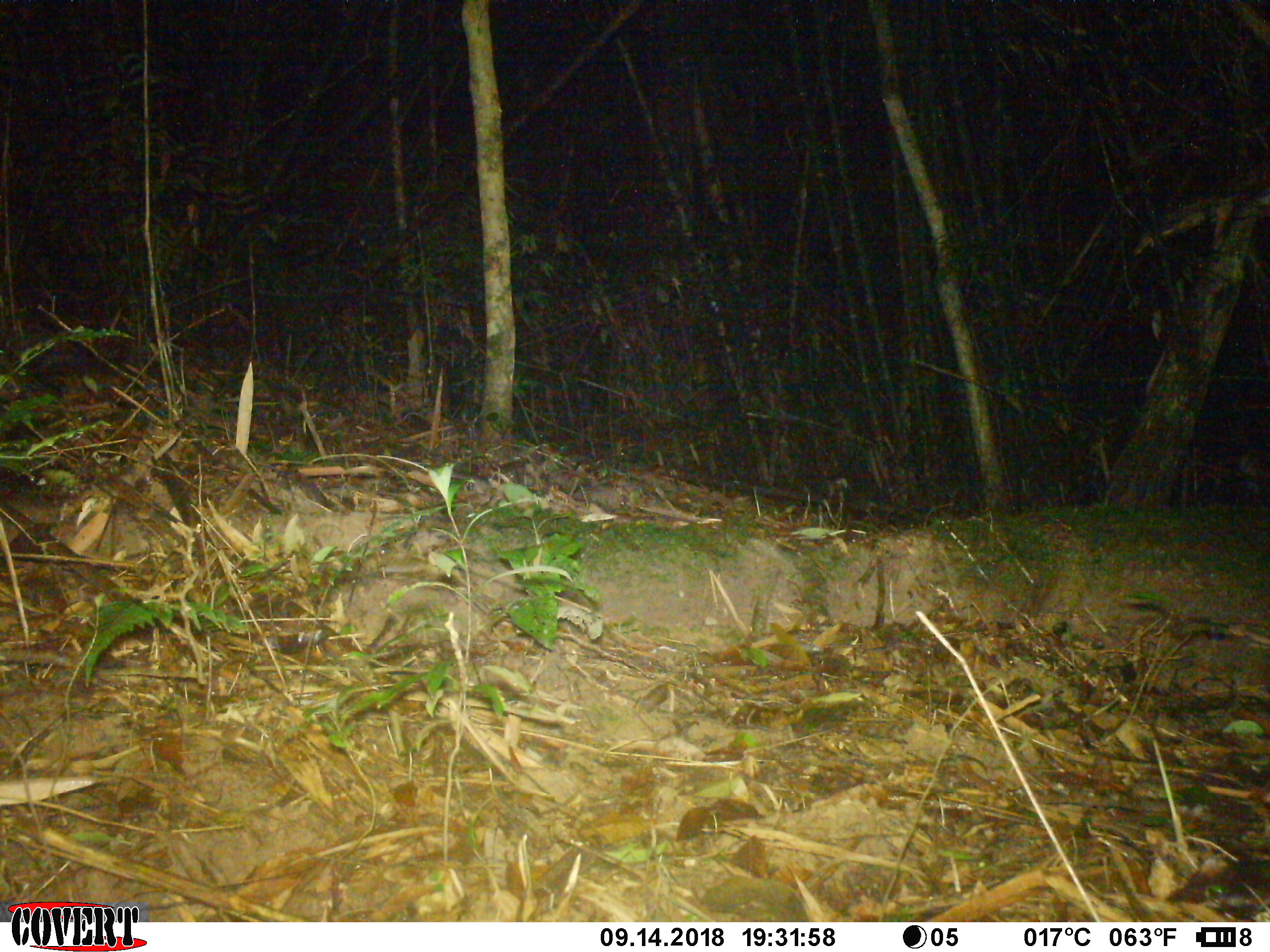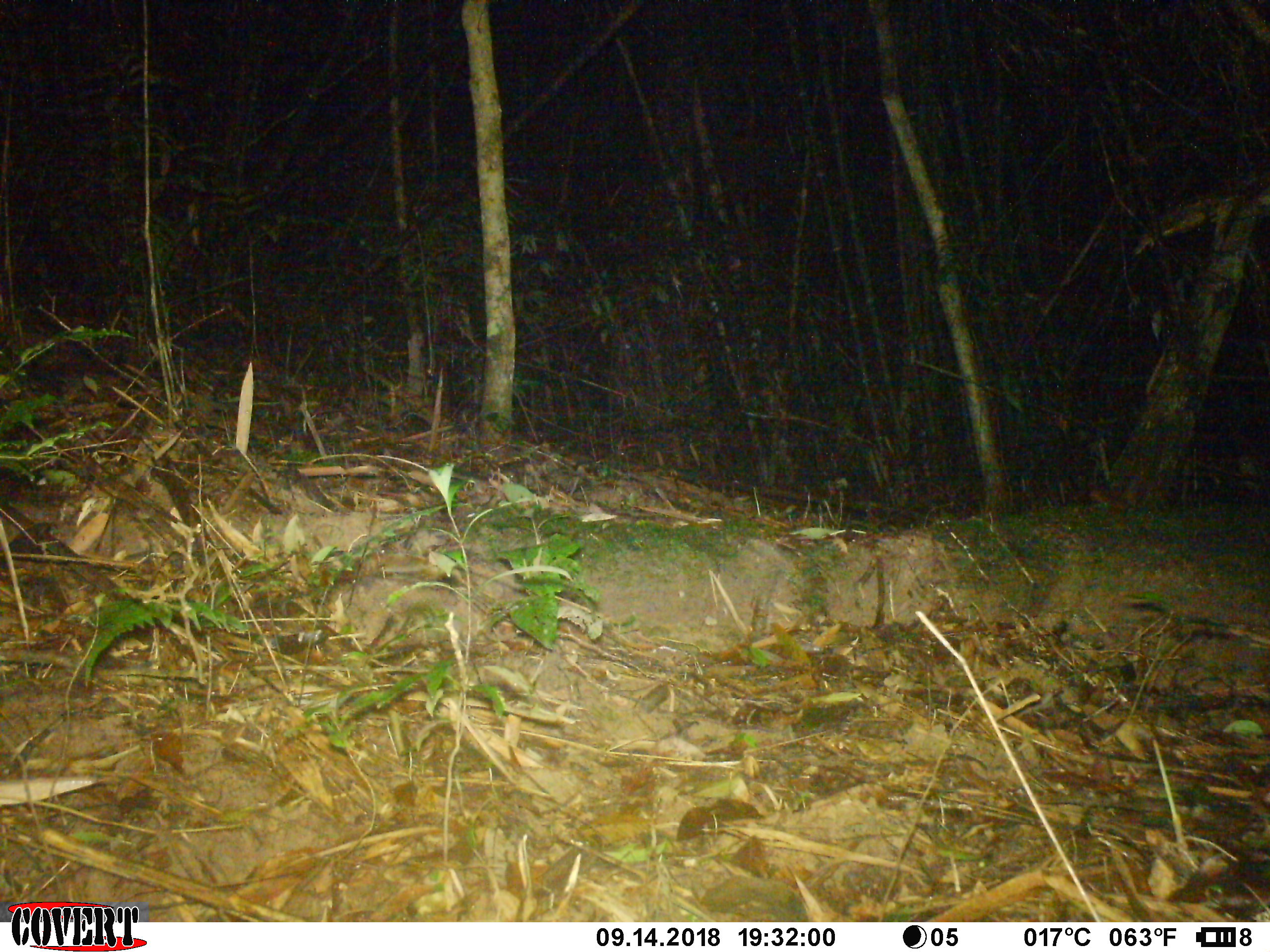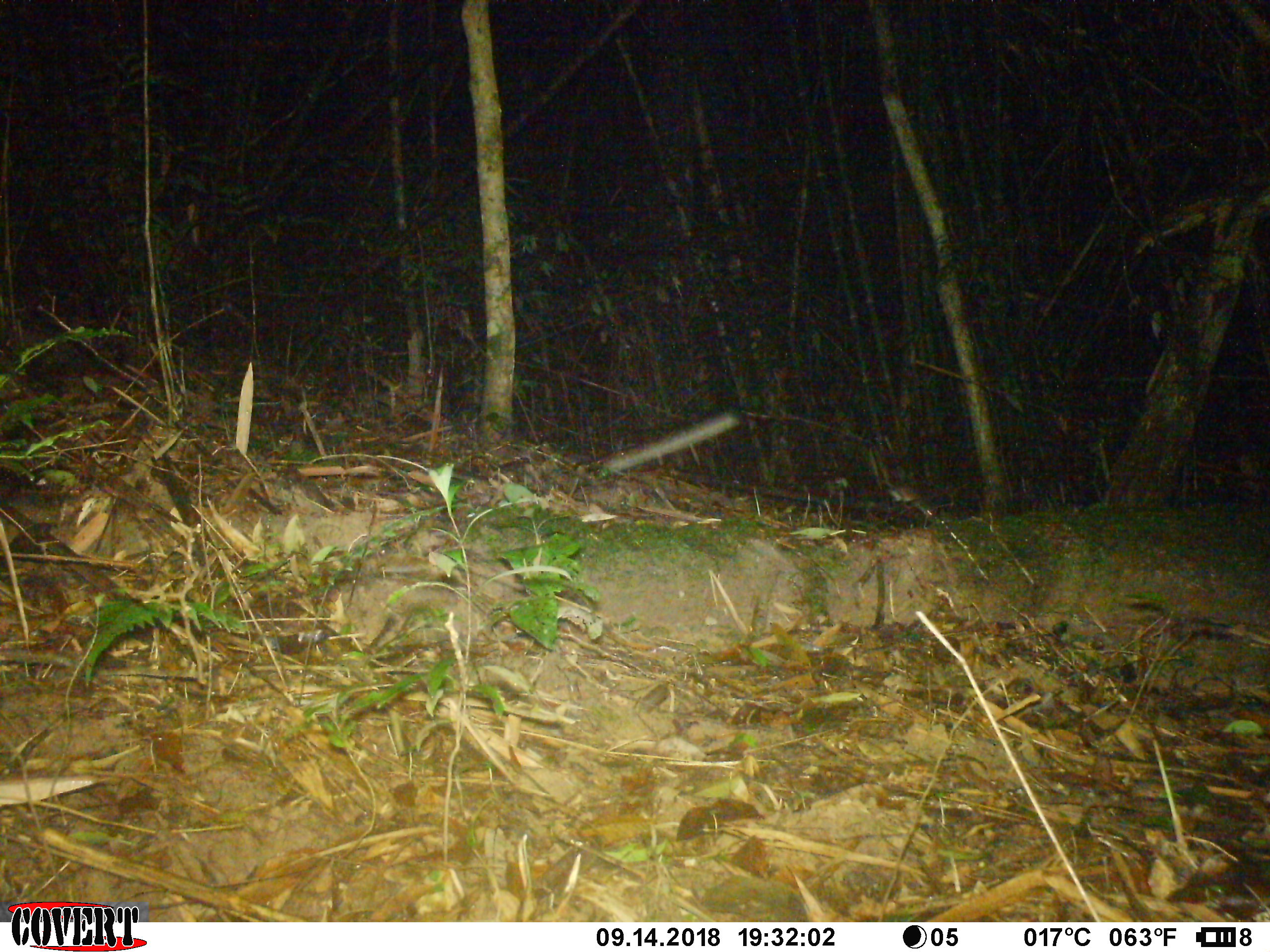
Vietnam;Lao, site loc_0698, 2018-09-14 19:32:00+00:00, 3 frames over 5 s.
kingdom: Animalia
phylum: Chordata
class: Mammalia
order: Rodentia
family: Muridae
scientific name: Muridae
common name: old-world mice and rats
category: unidentified murid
Unidentified murid (old-world mice and rats) (Muridae). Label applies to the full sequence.